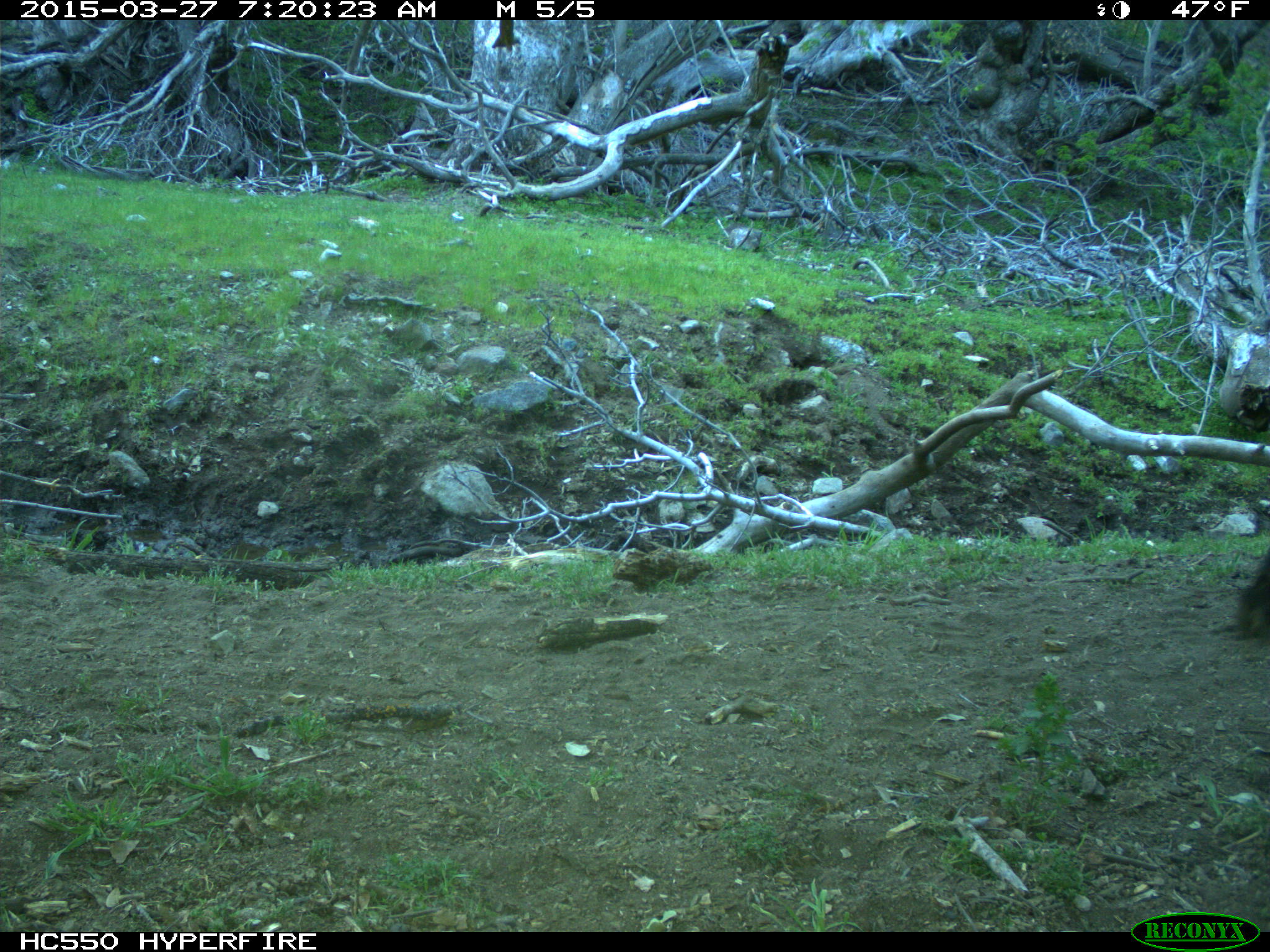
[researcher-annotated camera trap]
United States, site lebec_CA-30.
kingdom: Animalia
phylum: Chordata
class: Mammalia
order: Artiodactyla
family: Bovidae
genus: Bos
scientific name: Bos taurus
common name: domestic cow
Bos taurus (domestic cow).